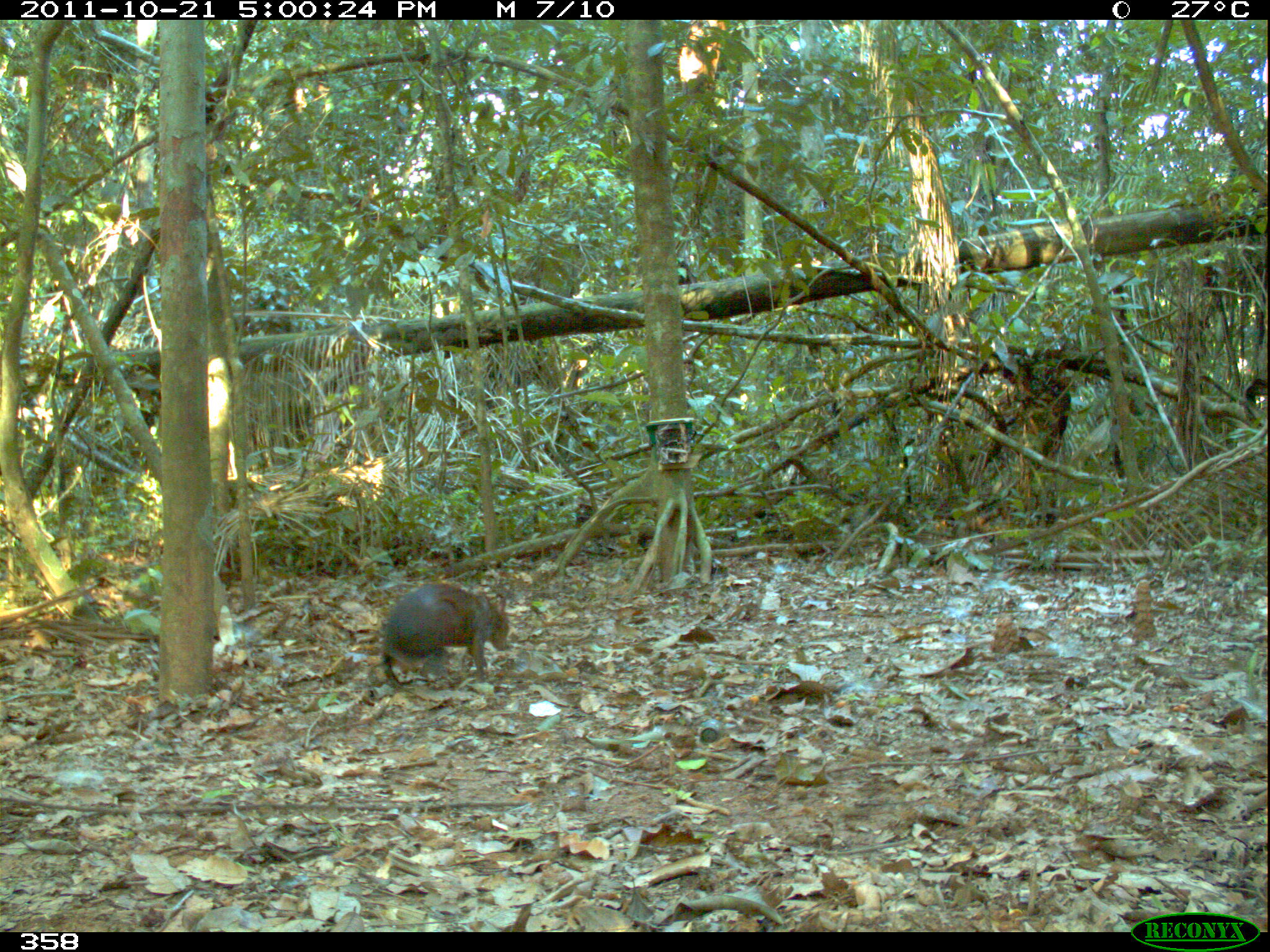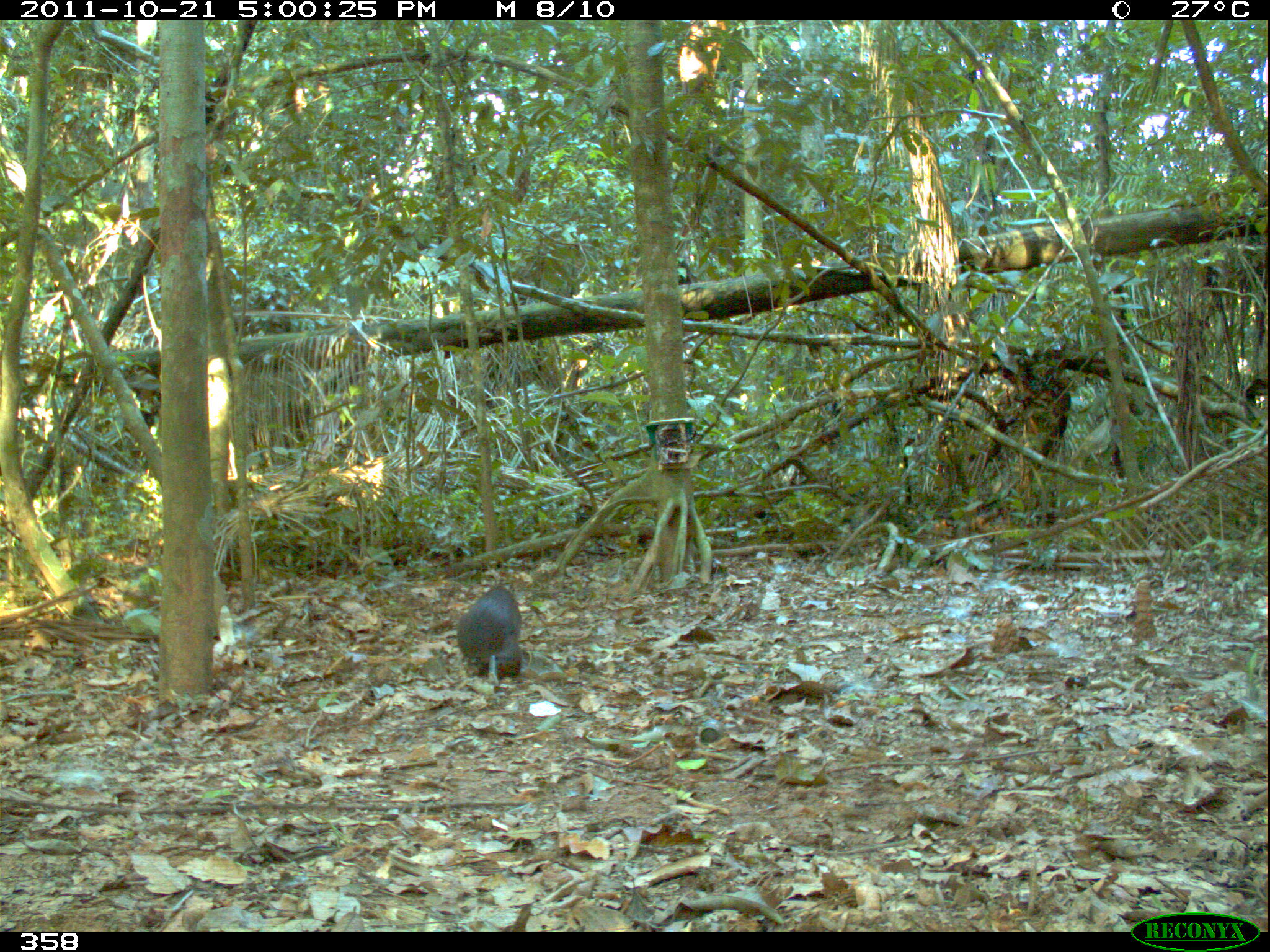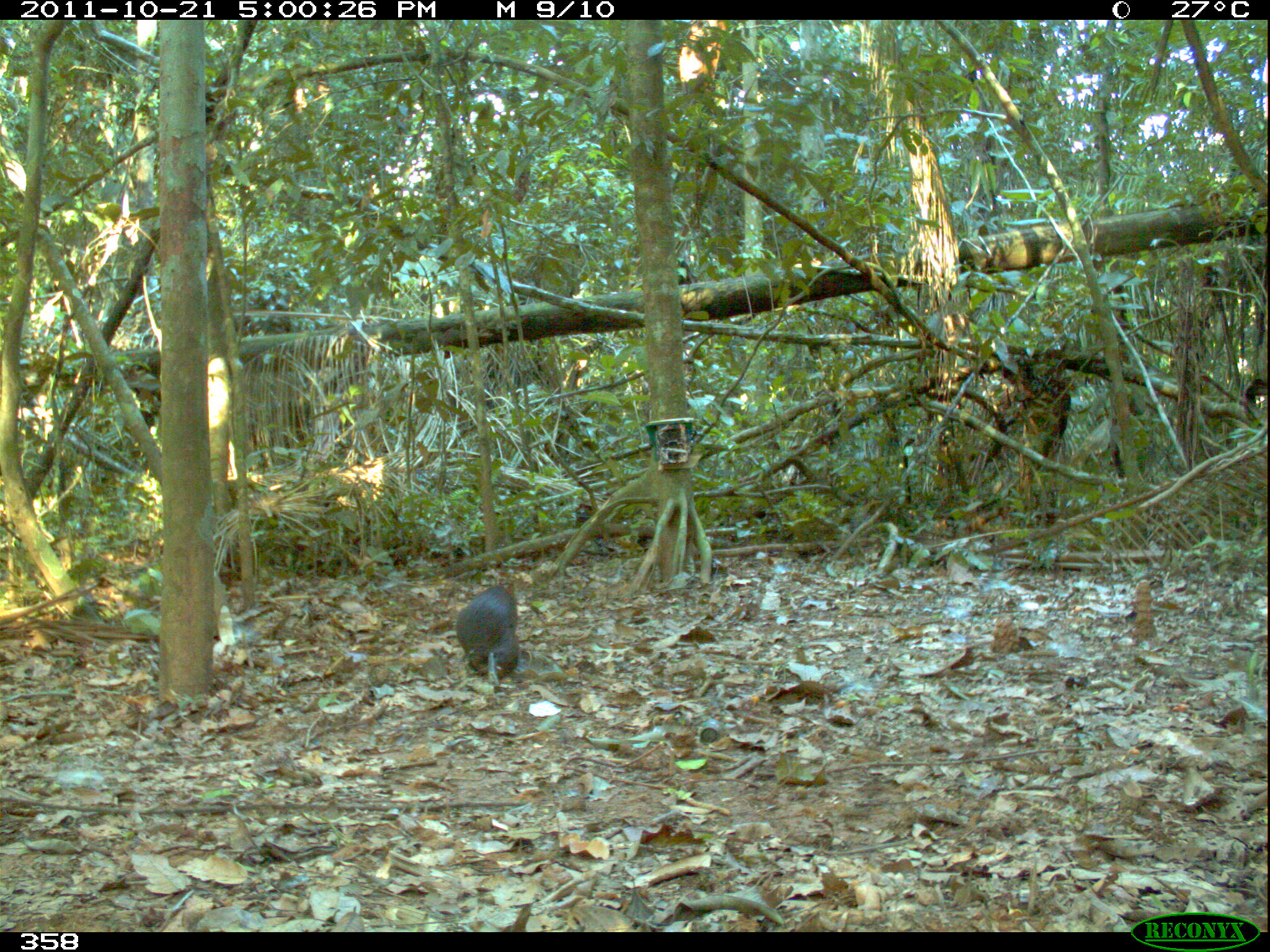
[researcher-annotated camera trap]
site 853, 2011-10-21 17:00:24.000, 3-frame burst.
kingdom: Animalia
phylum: Chordata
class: Mammalia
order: Rodentia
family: Dasyproctidae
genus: Dasyprocta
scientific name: Dasyprocta punctata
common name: central american agouti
Dasyprocta punctata (central american agouti).